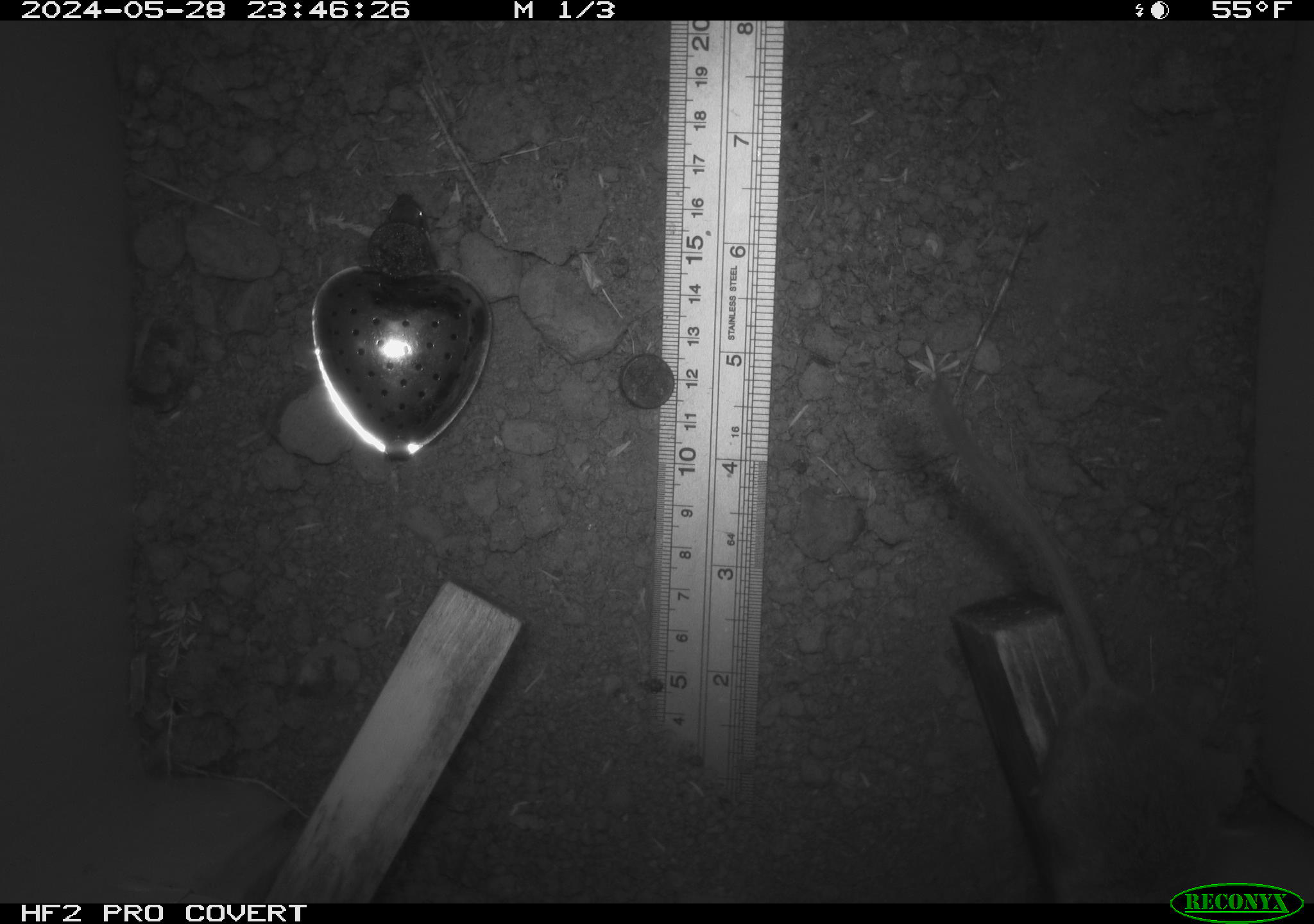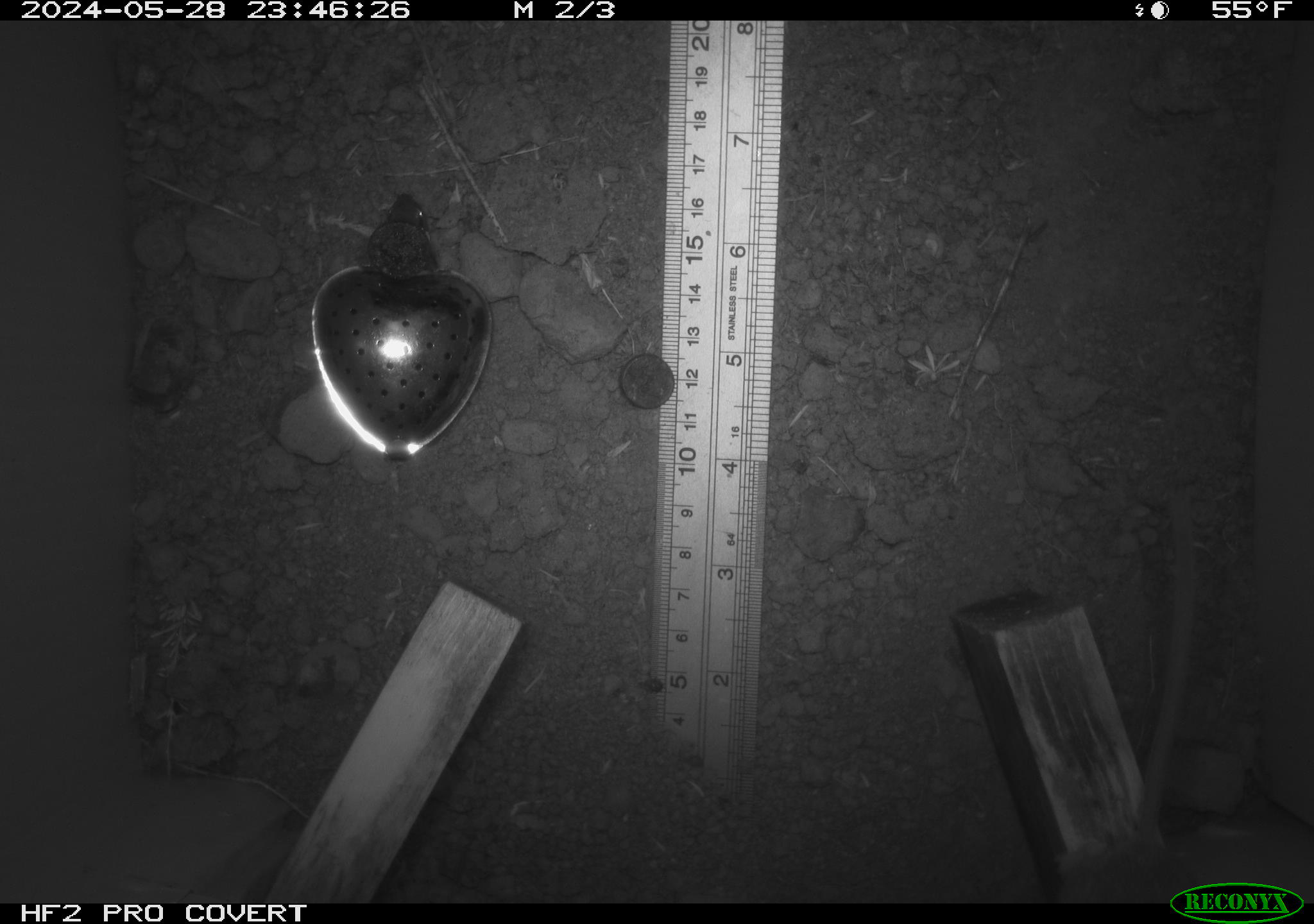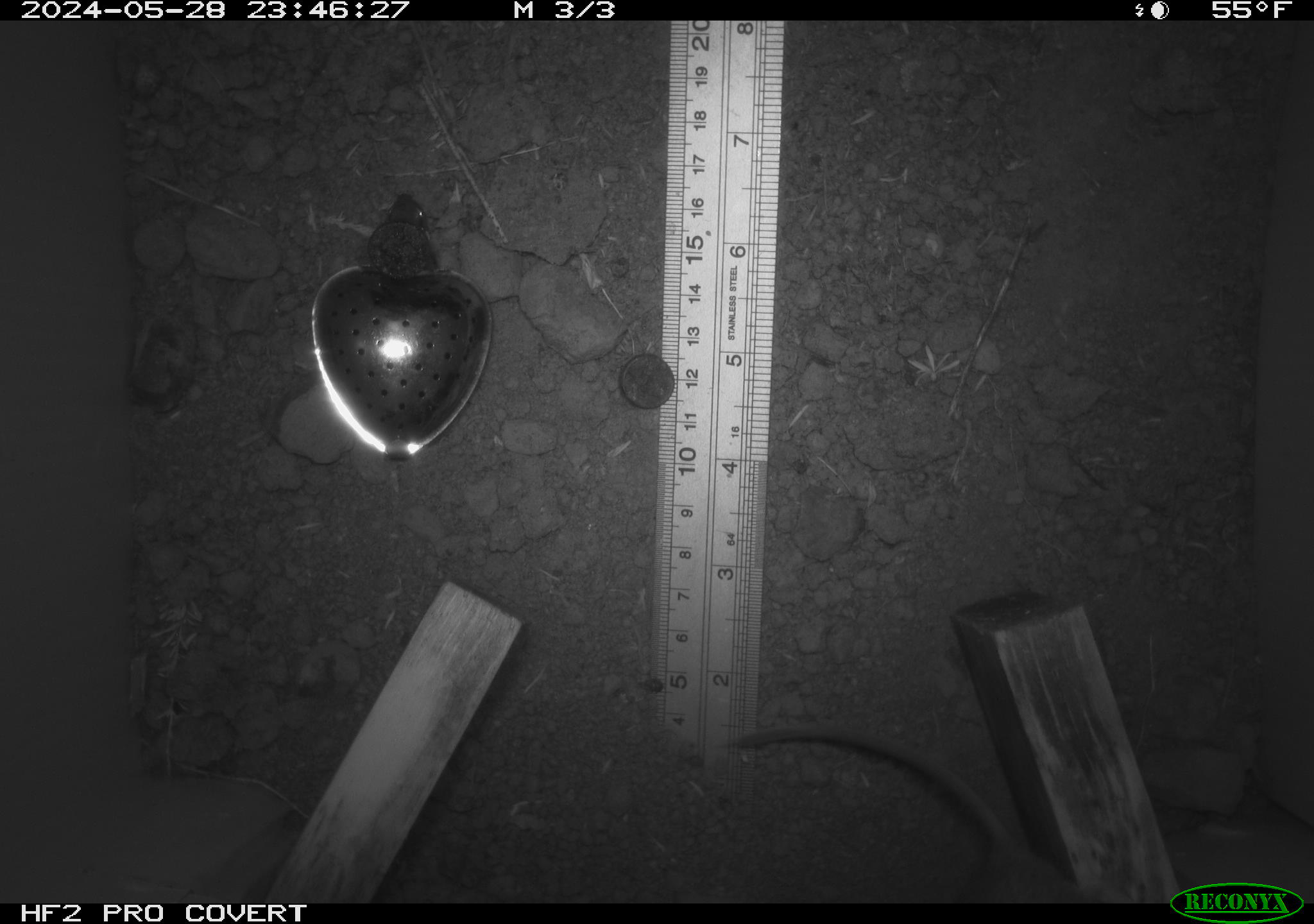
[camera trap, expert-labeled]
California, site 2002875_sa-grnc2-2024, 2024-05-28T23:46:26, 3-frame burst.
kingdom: Animalia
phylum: Chordata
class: Mammalia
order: Rodentia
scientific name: Rodentia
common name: rodent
Rodent (Rodentia).